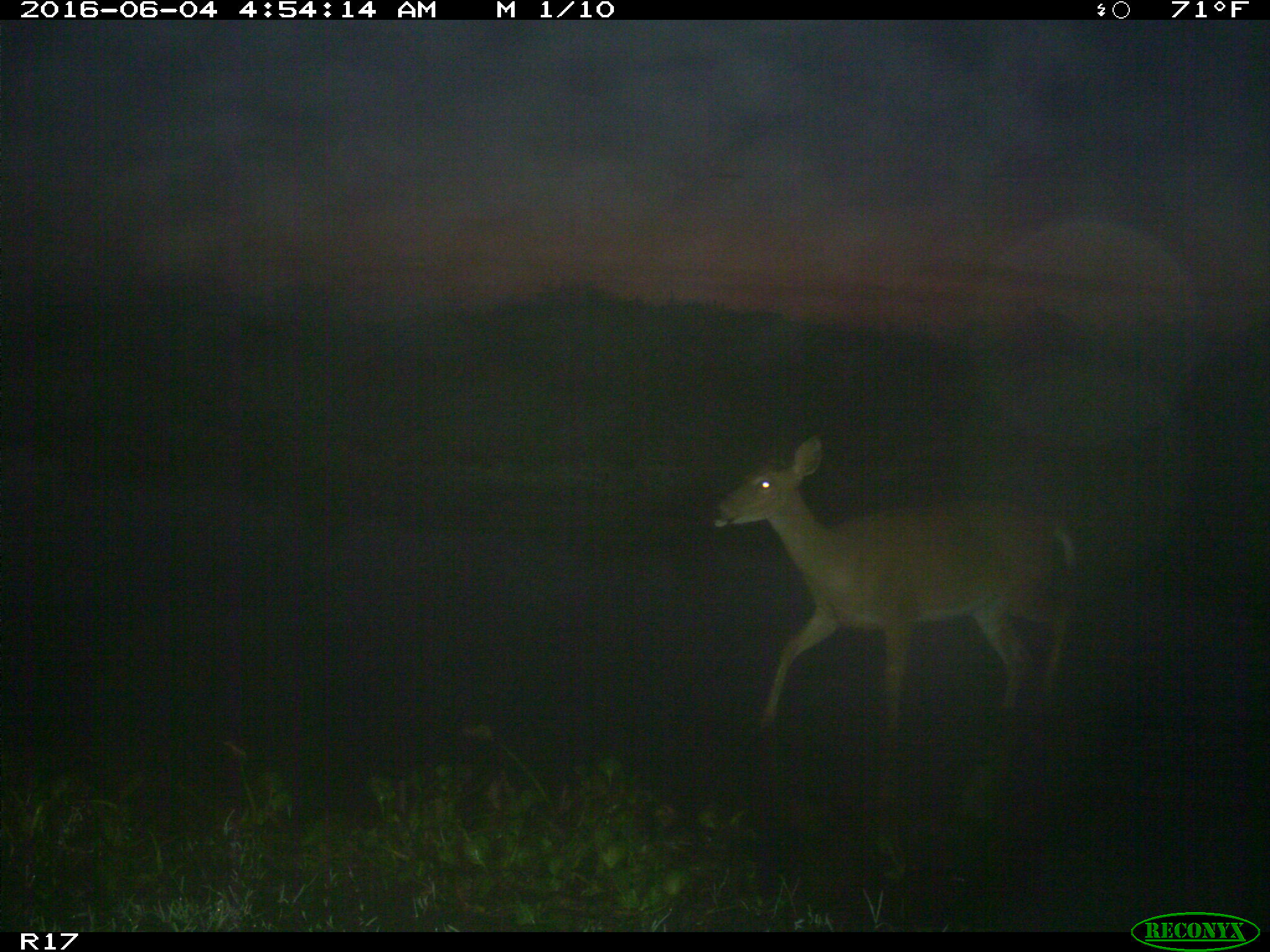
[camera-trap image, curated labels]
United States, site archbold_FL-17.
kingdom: Animalia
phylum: Chordata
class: Mammalia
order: Artiodactyla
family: Cervidae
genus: Odocoileus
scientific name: Odocoileus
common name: deer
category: unidentified deer